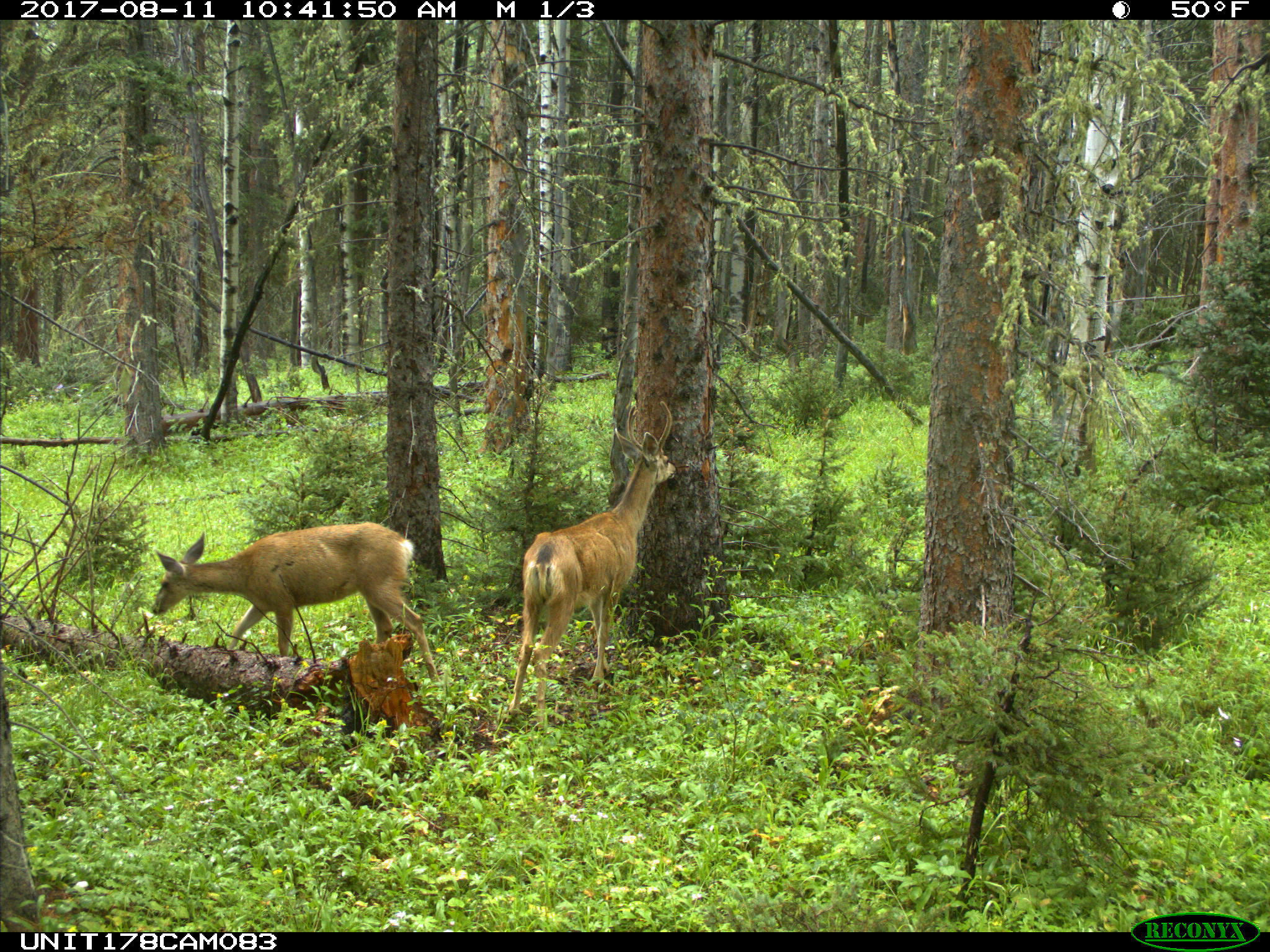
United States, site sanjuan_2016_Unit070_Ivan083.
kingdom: Animalia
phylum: Chordata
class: Mammalia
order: Artiodactyla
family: Cervidae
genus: Odocoileus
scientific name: Odocoileus hemionus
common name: mule deer